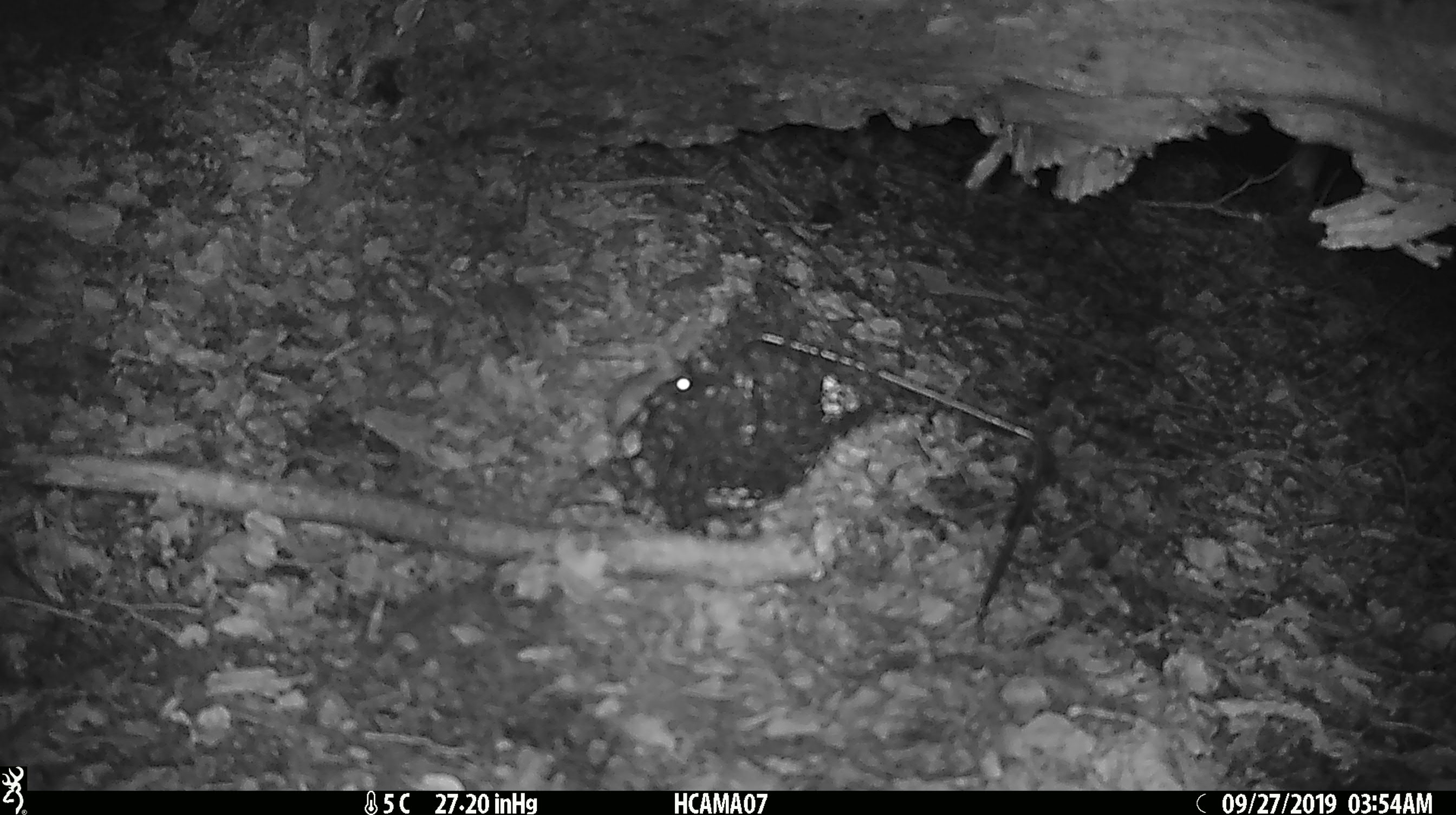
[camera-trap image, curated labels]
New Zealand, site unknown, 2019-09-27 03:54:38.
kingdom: Animalia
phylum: Chordata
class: Mammalia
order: Rodentia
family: Muridae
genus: Mus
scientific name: Mus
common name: mouse